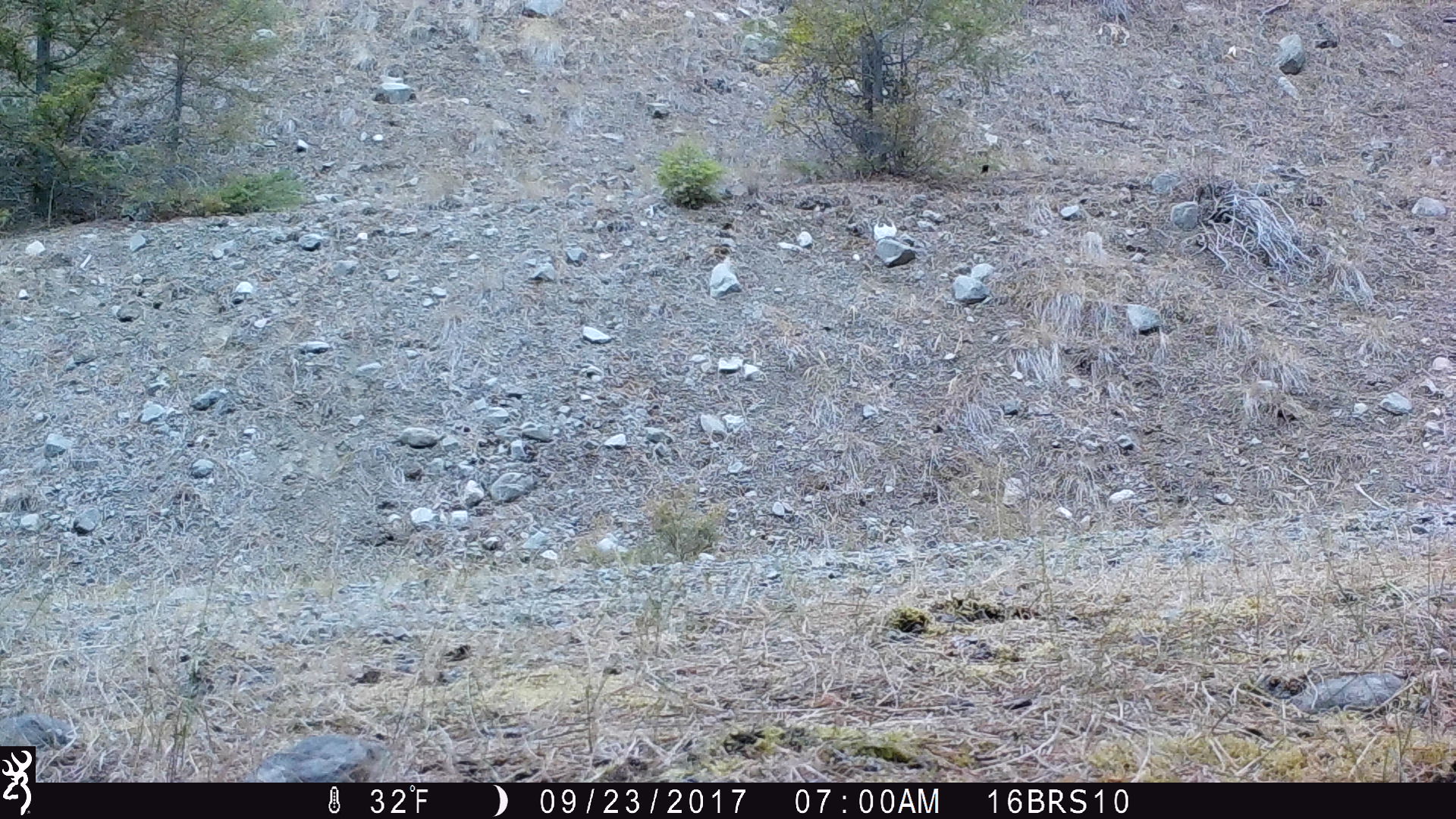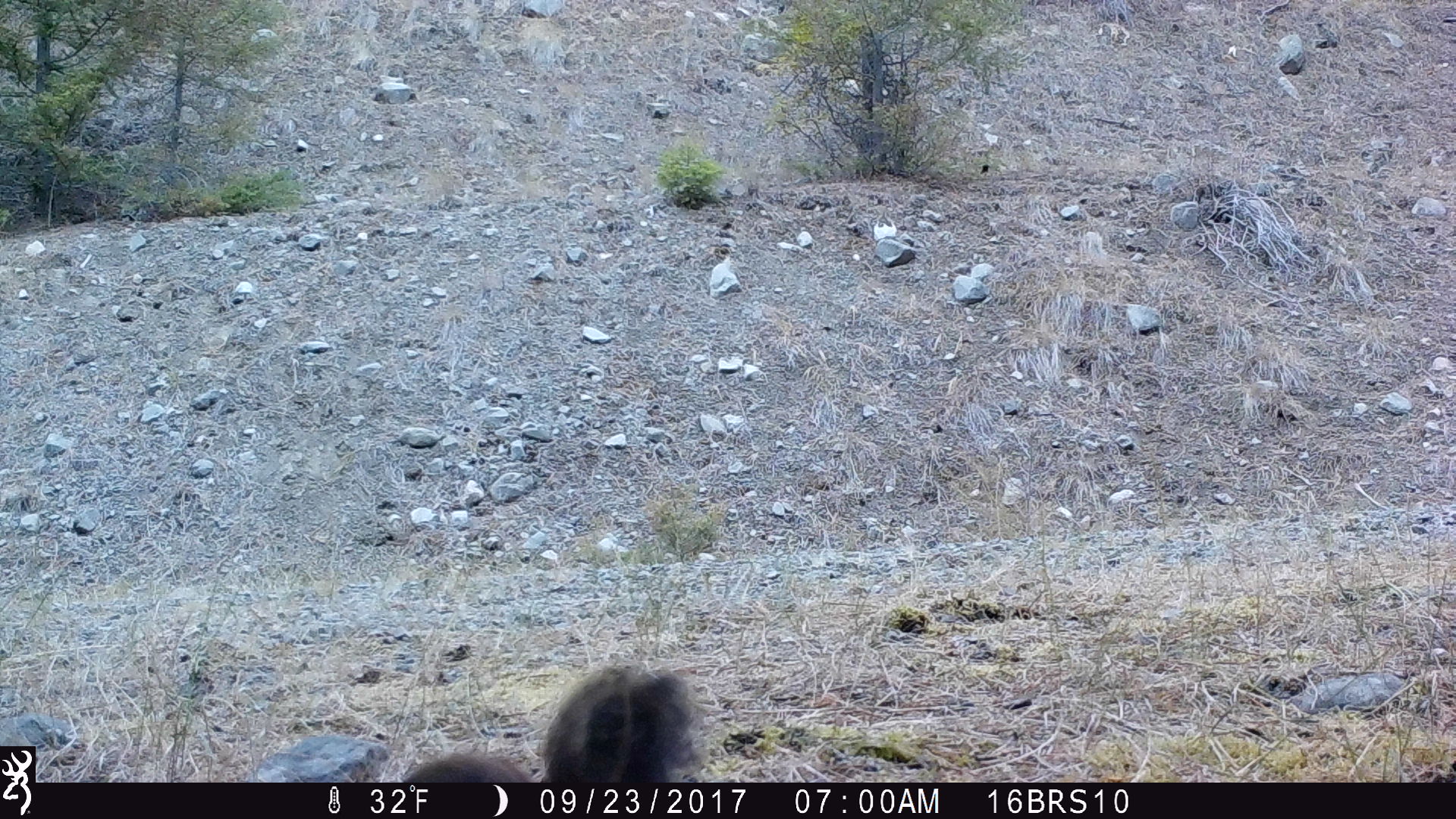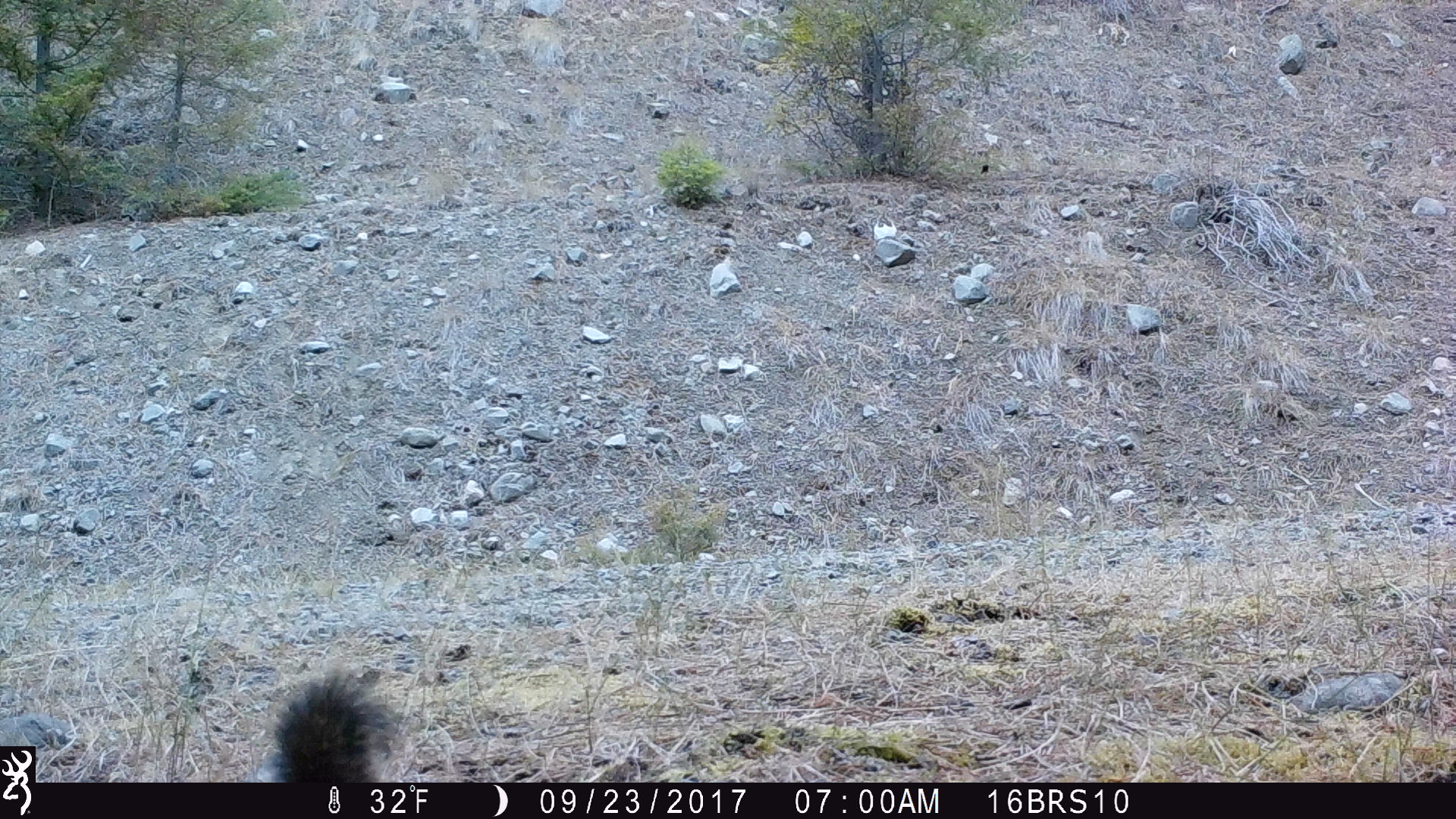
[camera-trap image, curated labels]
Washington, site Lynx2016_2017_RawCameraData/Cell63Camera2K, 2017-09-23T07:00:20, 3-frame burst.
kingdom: Animalia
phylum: Chordata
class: Mammalia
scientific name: Mammalia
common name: small mammal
Small mammal (Mammalia). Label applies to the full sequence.